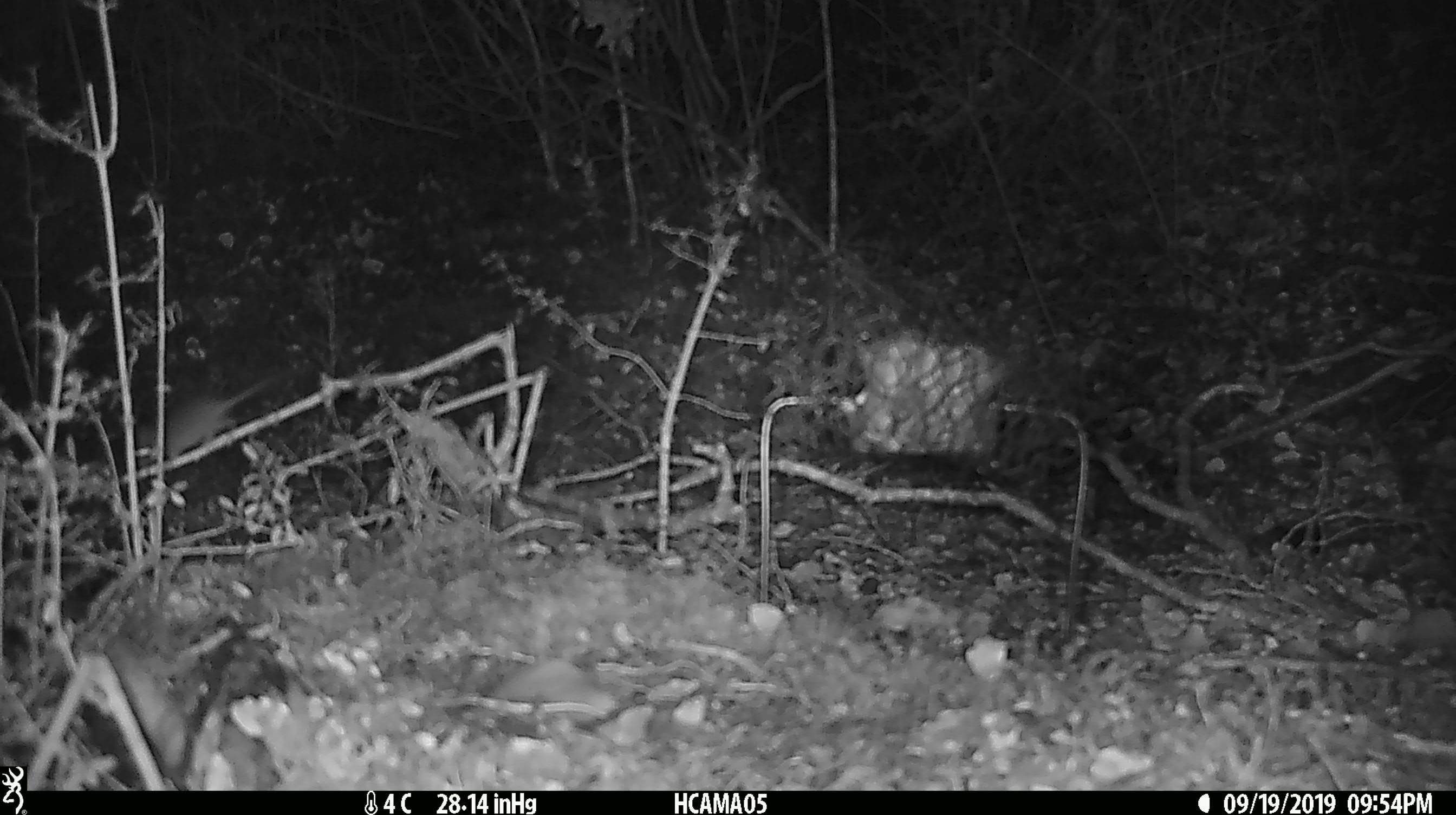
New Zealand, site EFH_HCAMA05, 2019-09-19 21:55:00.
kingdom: Animalia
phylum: Chordata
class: Mammalia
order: Rodentia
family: Muridae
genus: Mus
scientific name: Mus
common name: mouse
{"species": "mouse (Mus)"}